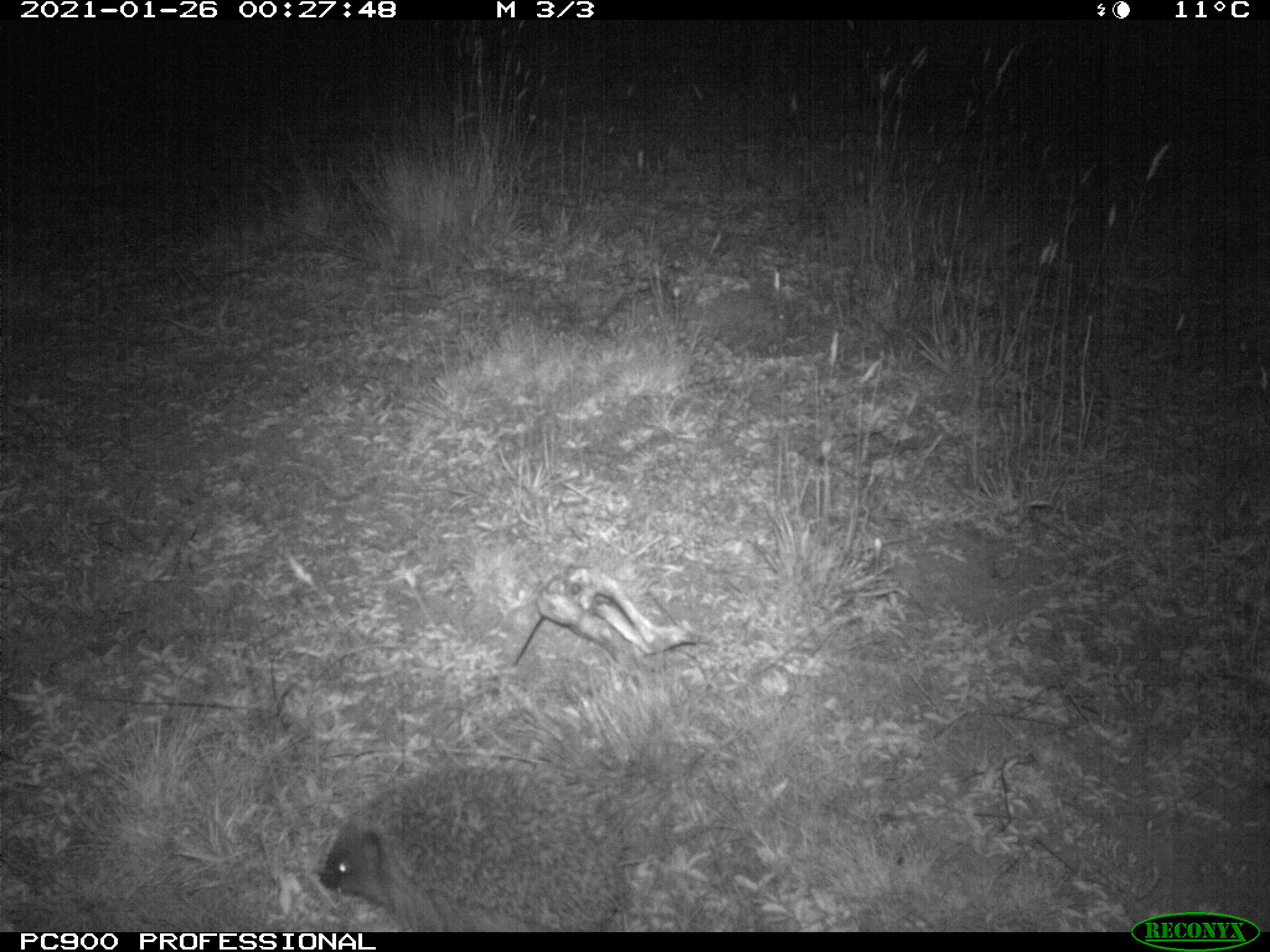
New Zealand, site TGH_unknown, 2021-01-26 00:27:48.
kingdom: Animalia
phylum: Chordata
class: Mammalia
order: Eulipotyphla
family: Erinaceidae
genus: Erinaceus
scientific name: Erinaceus europaeus europaeus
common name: european hedgehog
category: hedgehog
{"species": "hedgehog (european hedgehog) (Erinaceus europaeus europaeus)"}